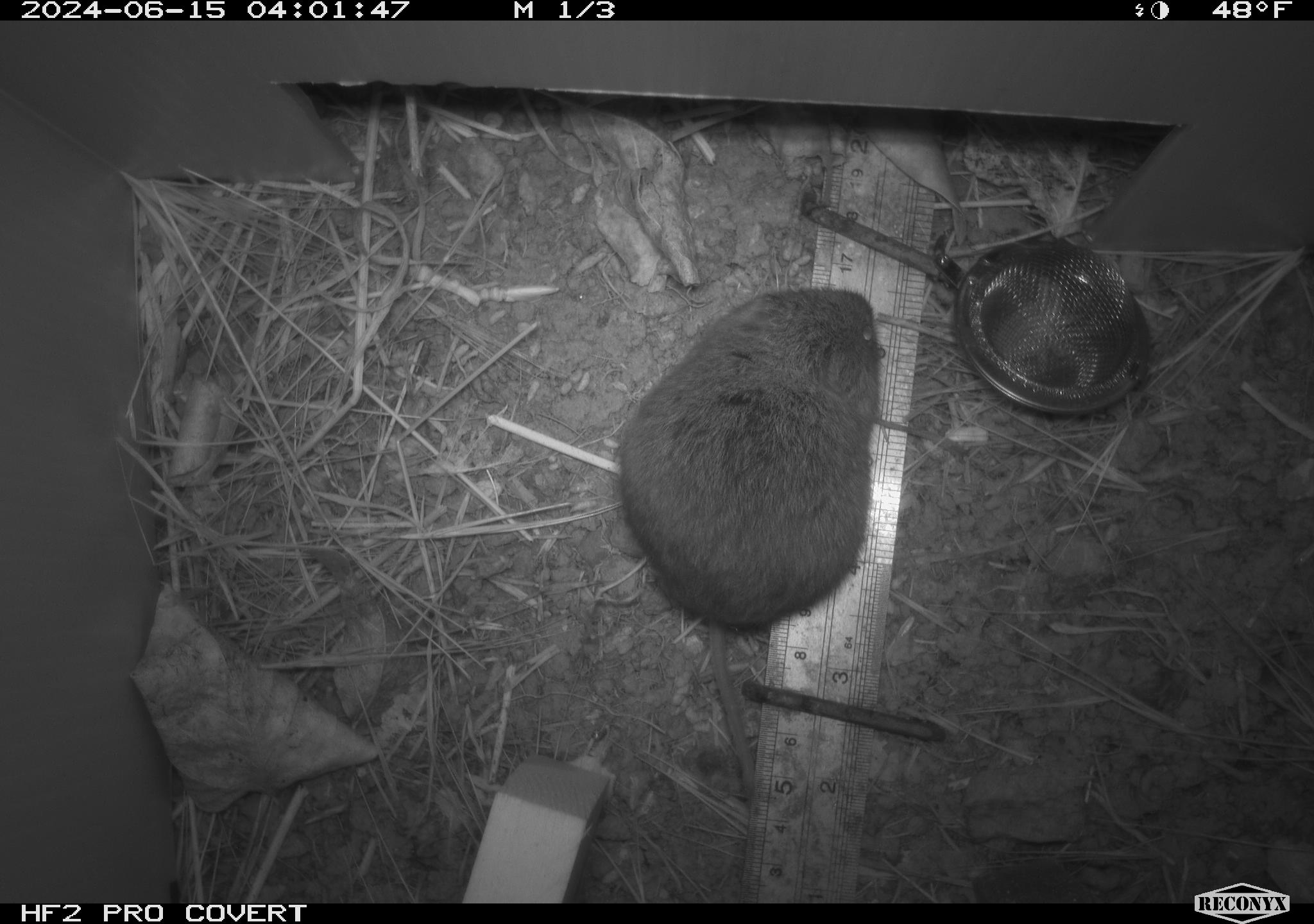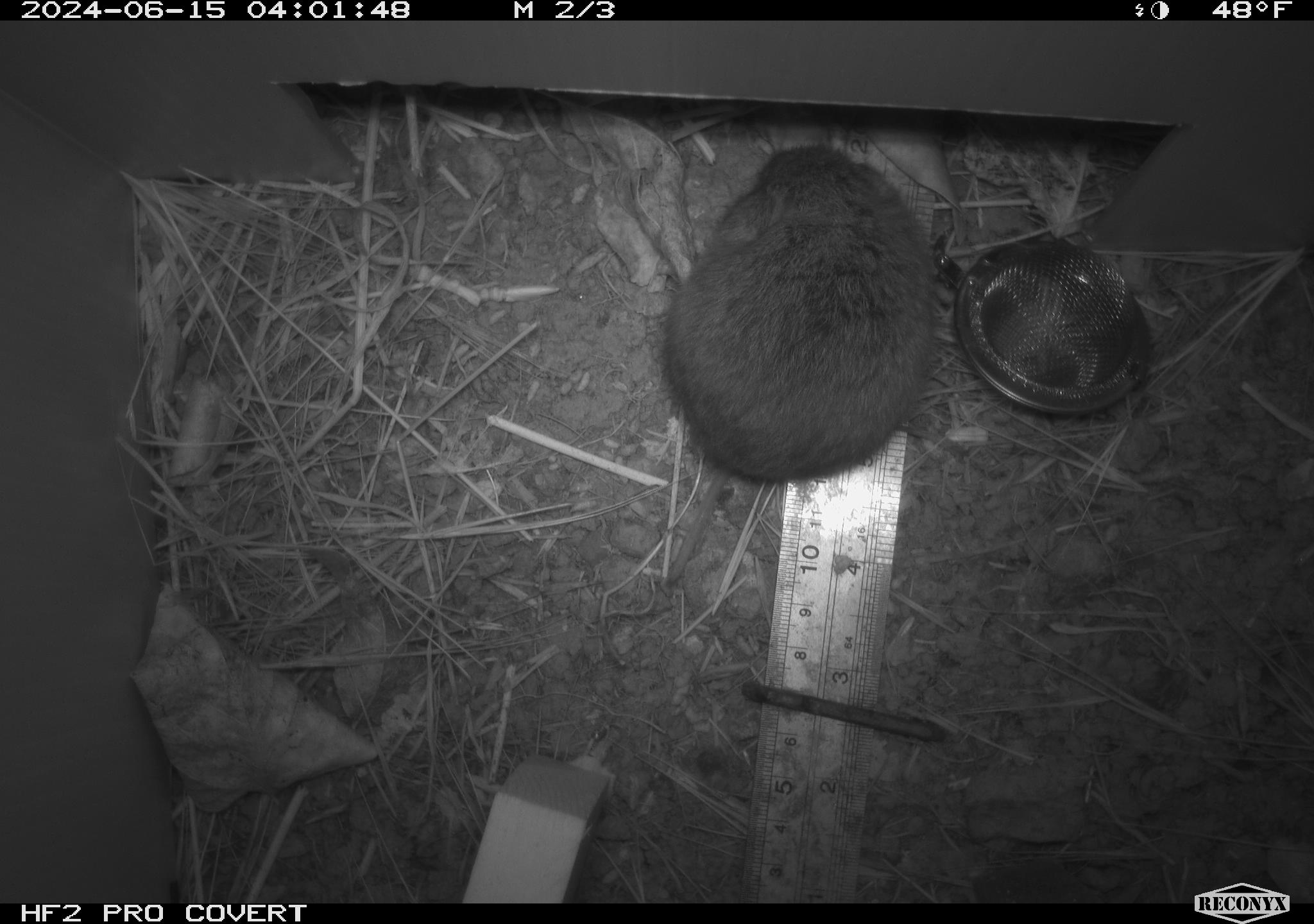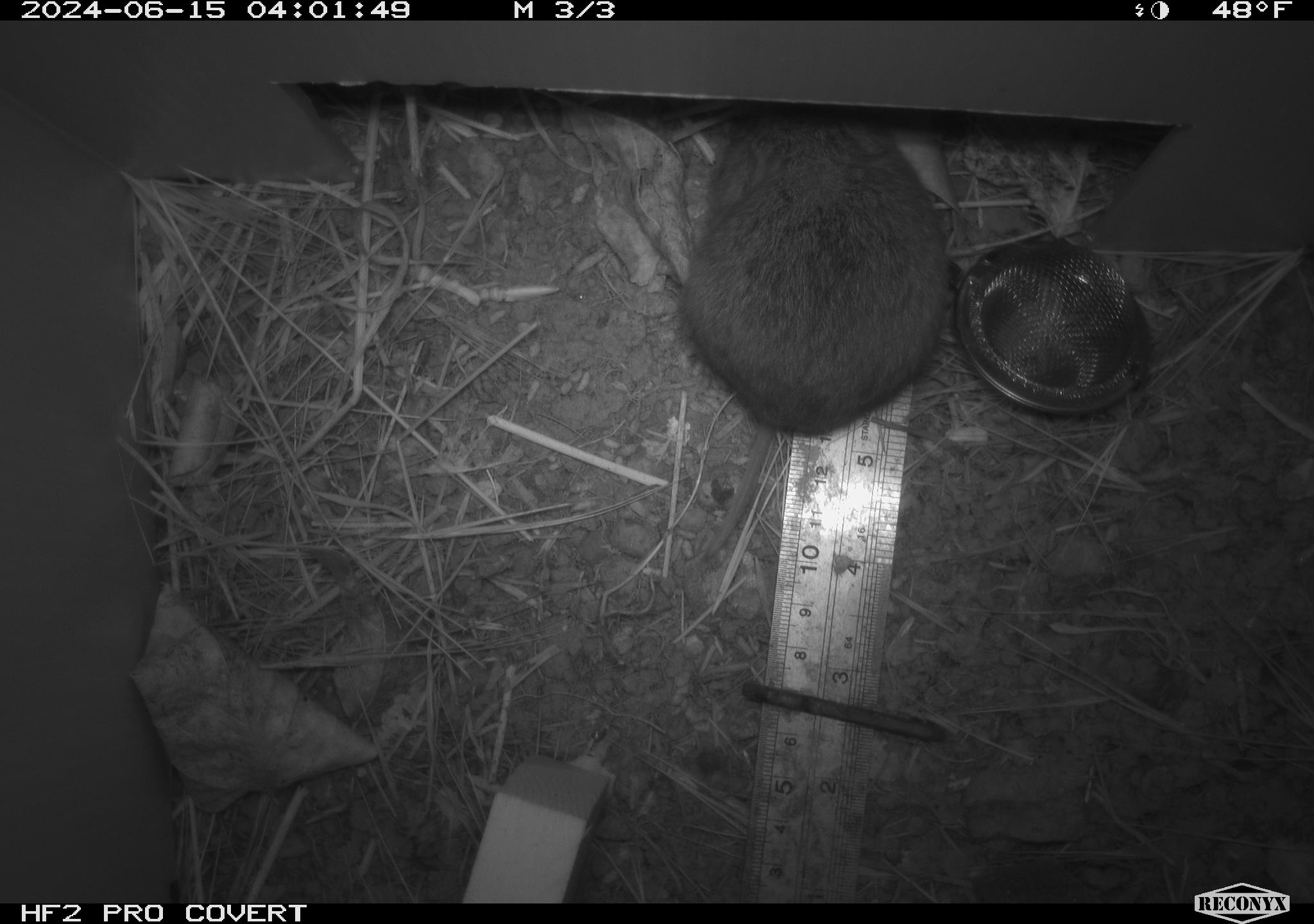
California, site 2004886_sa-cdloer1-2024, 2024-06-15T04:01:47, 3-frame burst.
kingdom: Animalia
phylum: Chordata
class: Mammalia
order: Rodentia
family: Cricetidae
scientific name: Arvicolinae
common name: voles, lemmings, and muskrats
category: arvicolinae subfamily